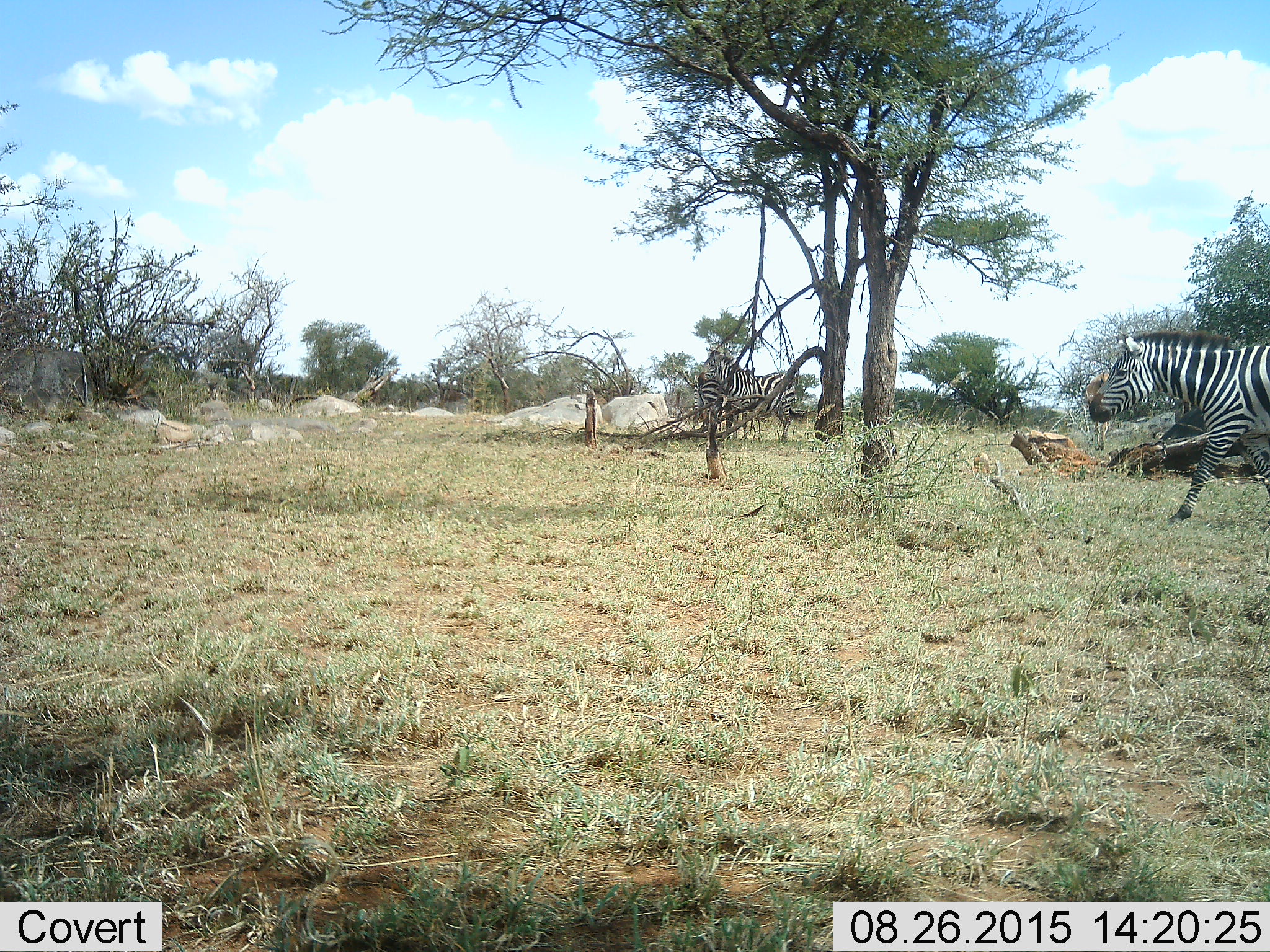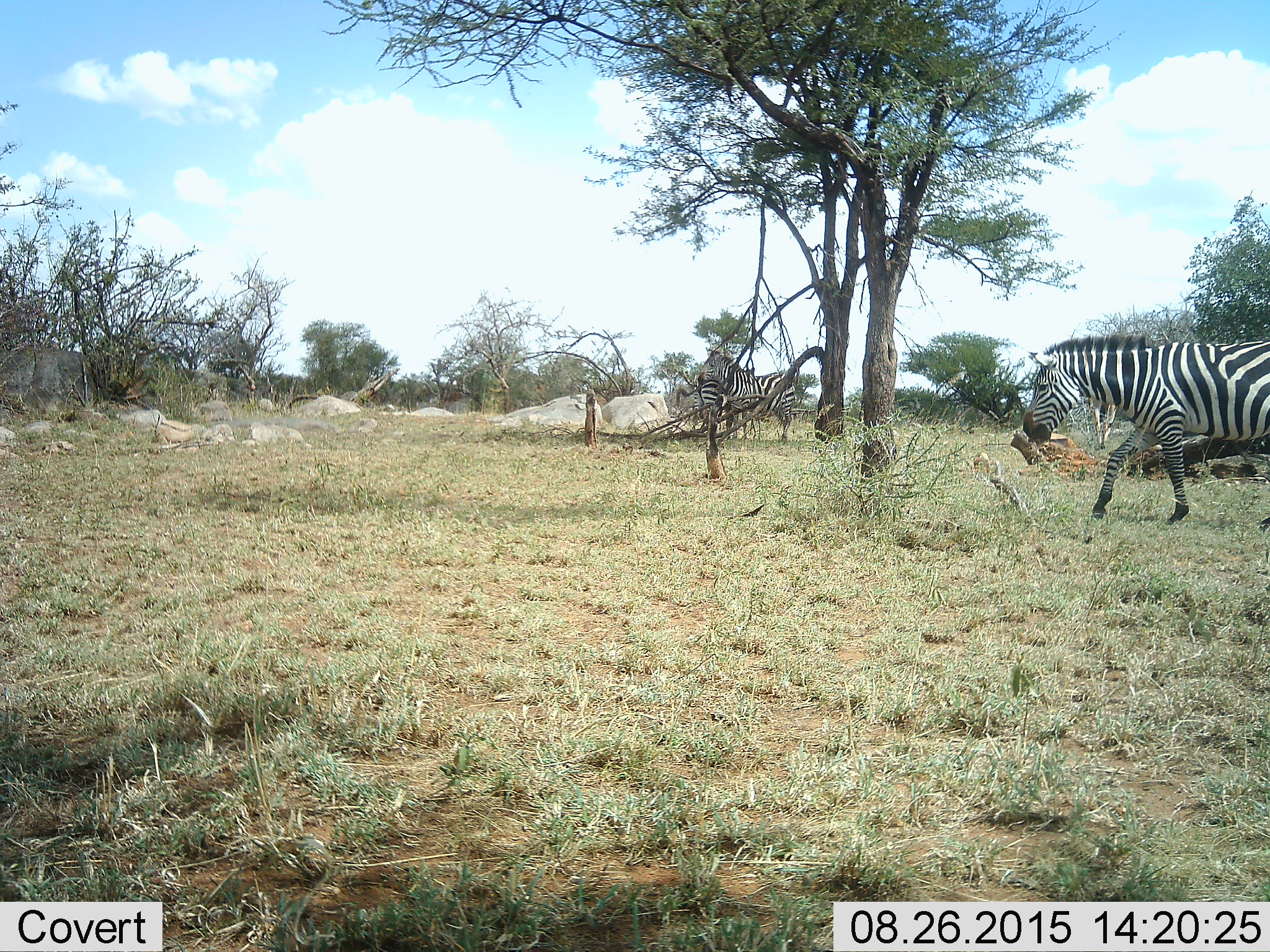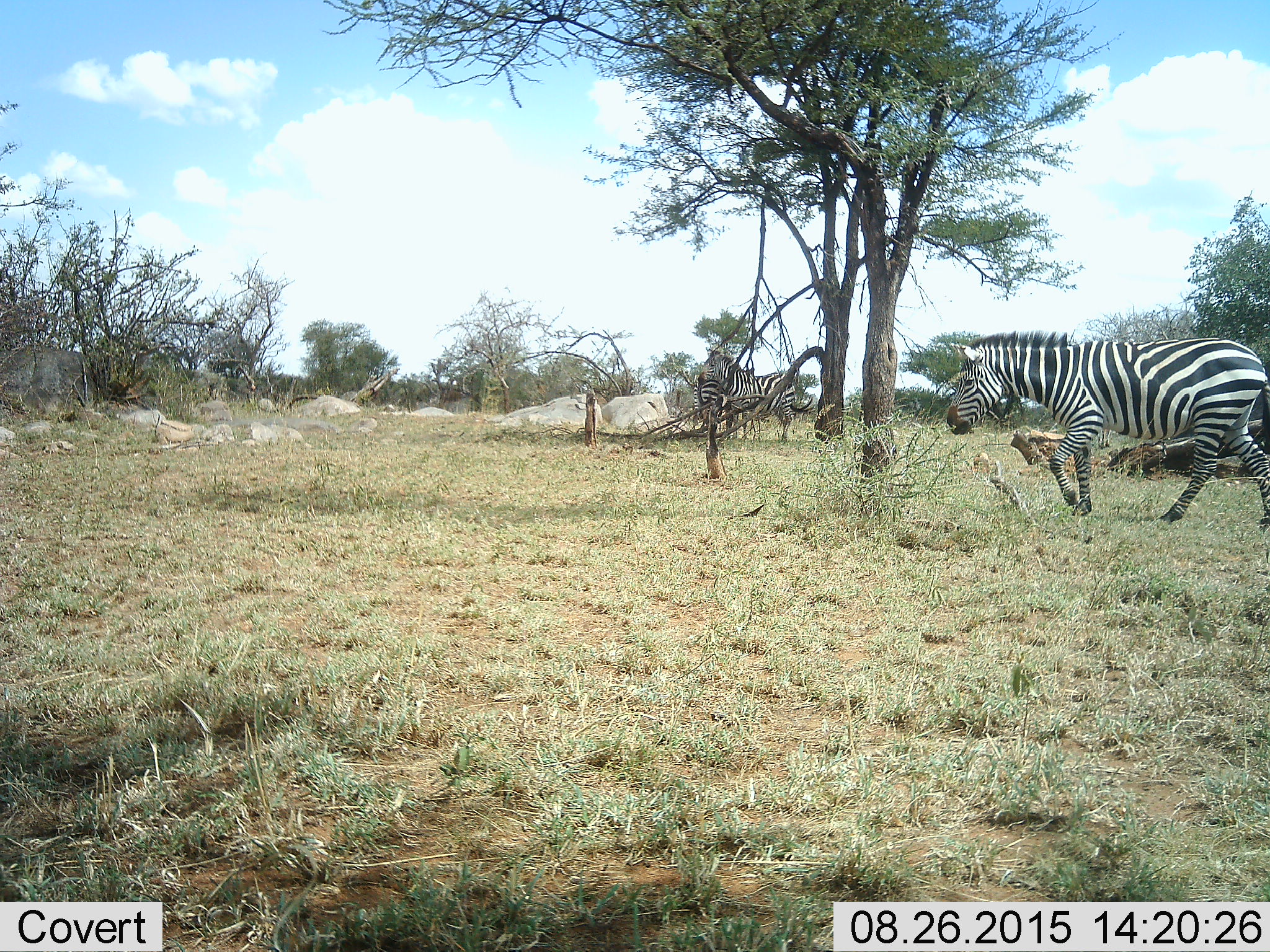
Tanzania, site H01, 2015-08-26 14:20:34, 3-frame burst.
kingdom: Animalia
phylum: Chordata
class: Mammalia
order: Perissodactyla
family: Equidae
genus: Equus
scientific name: Equus quagga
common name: plains zebra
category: zebra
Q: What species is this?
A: Zebra (plains zebra) (Equus quagga).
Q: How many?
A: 3.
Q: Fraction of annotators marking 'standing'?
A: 60%.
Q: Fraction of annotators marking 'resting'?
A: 0%.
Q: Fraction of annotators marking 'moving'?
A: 90%.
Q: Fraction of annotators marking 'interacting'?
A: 10%.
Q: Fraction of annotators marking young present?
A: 0%.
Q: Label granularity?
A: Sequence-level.